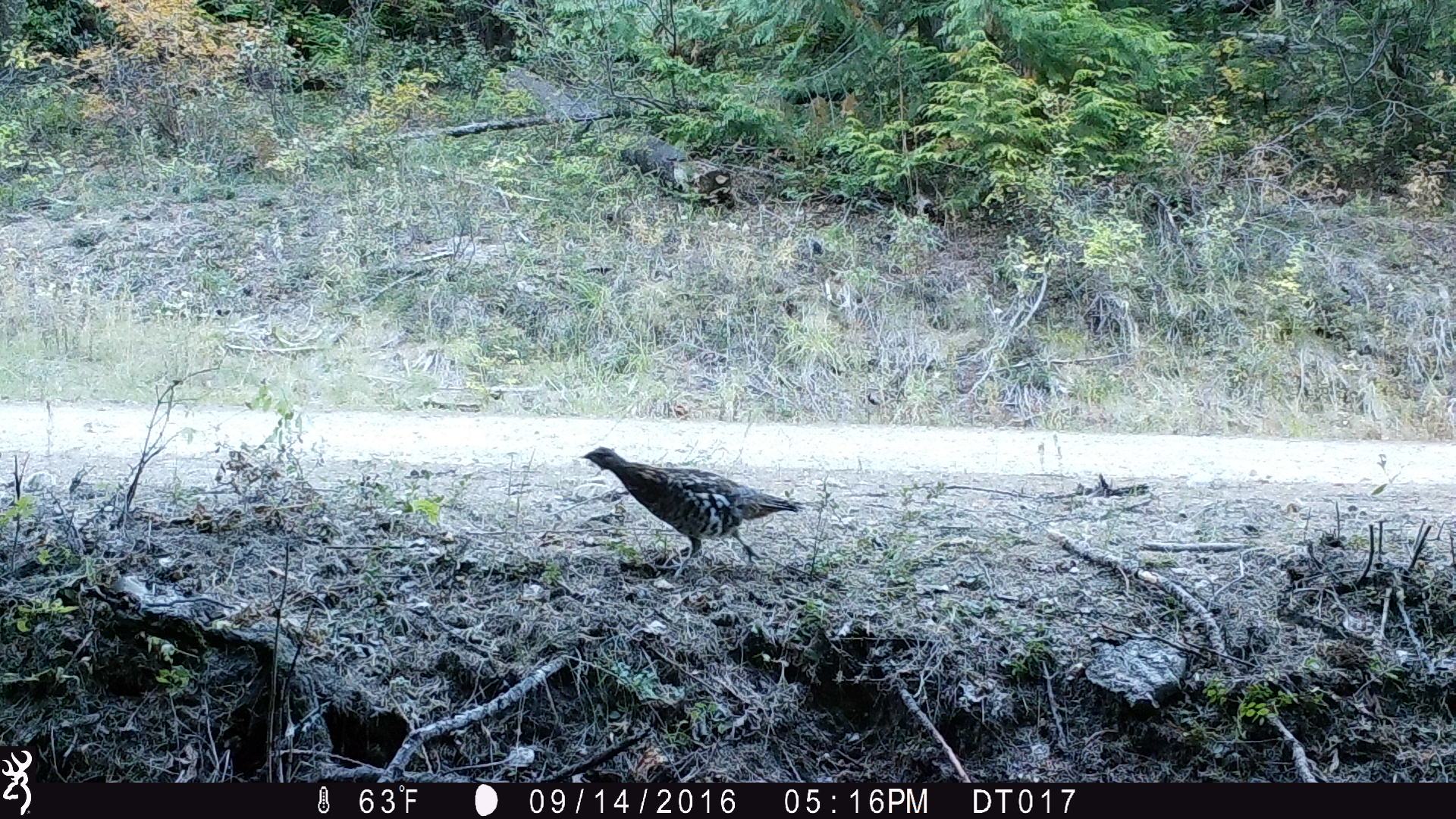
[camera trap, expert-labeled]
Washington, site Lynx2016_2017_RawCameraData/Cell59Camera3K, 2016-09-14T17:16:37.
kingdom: Animalia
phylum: Chordata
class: Aves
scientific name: Aves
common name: birds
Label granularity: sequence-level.